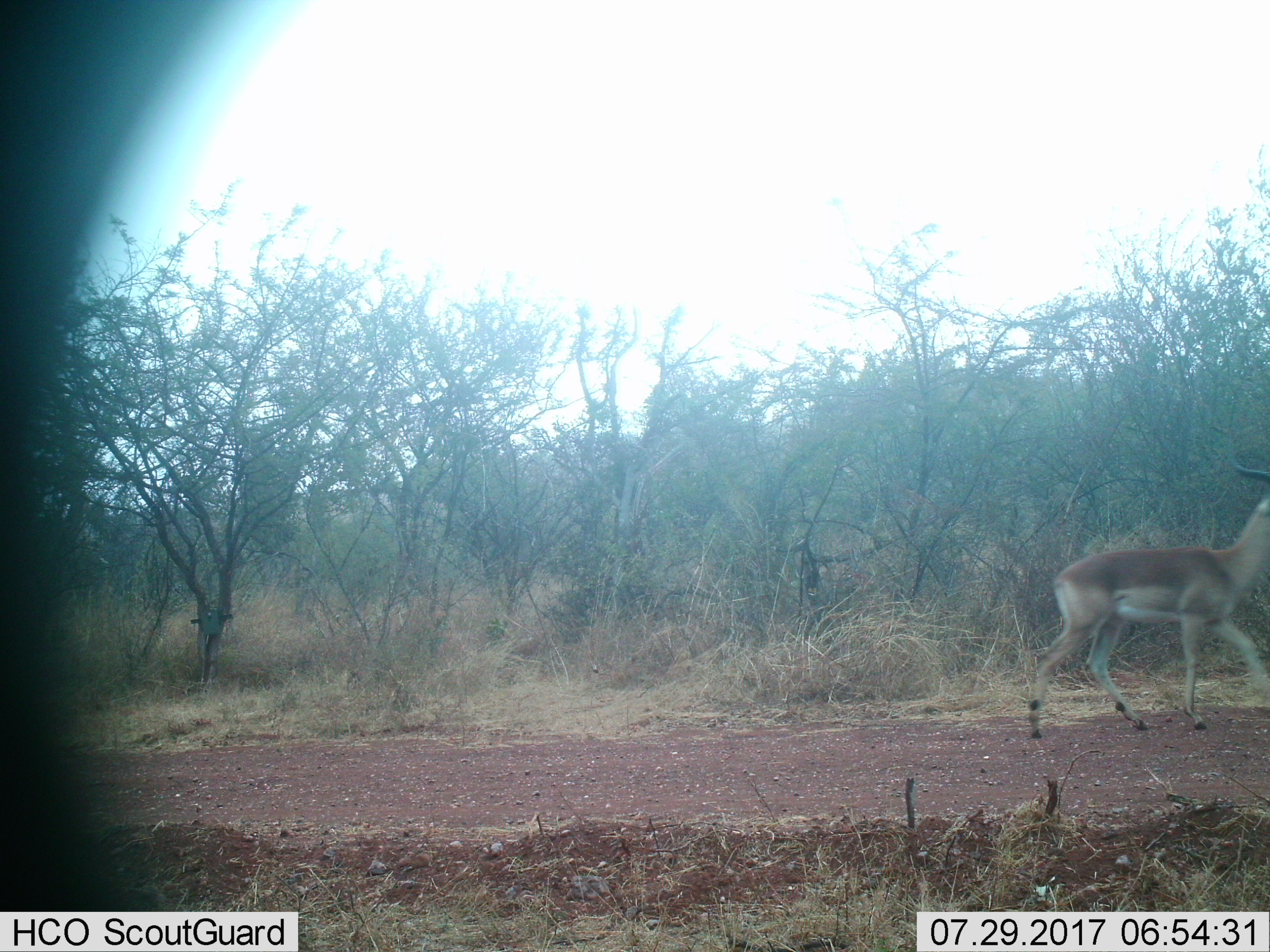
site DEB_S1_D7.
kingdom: Animalia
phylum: Chordata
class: Mammalia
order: Artiodactyla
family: Bovidae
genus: Aepyceros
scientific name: Aepyceros melampus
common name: impala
Impala (Aepyceros melampus), count 1. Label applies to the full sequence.